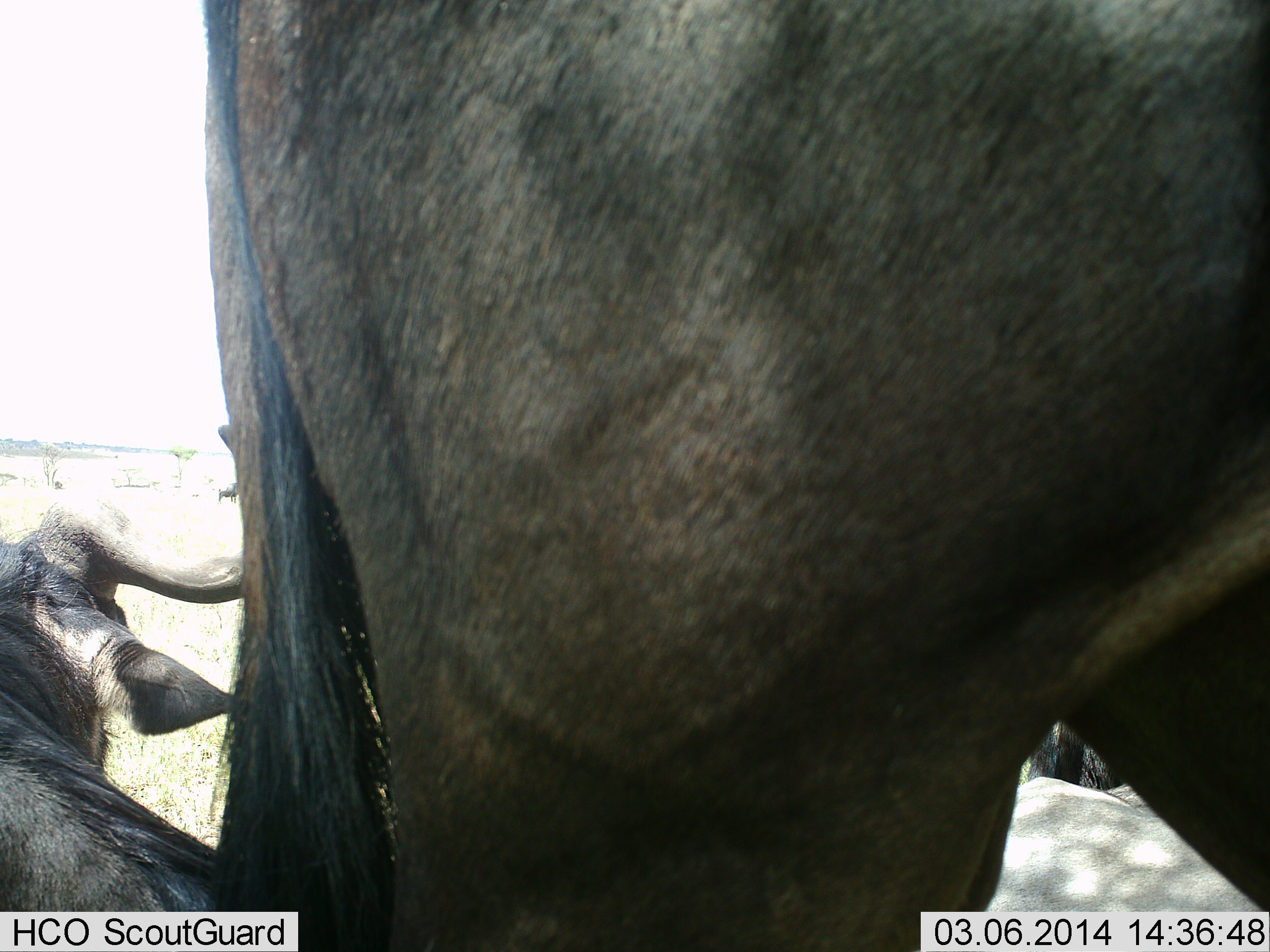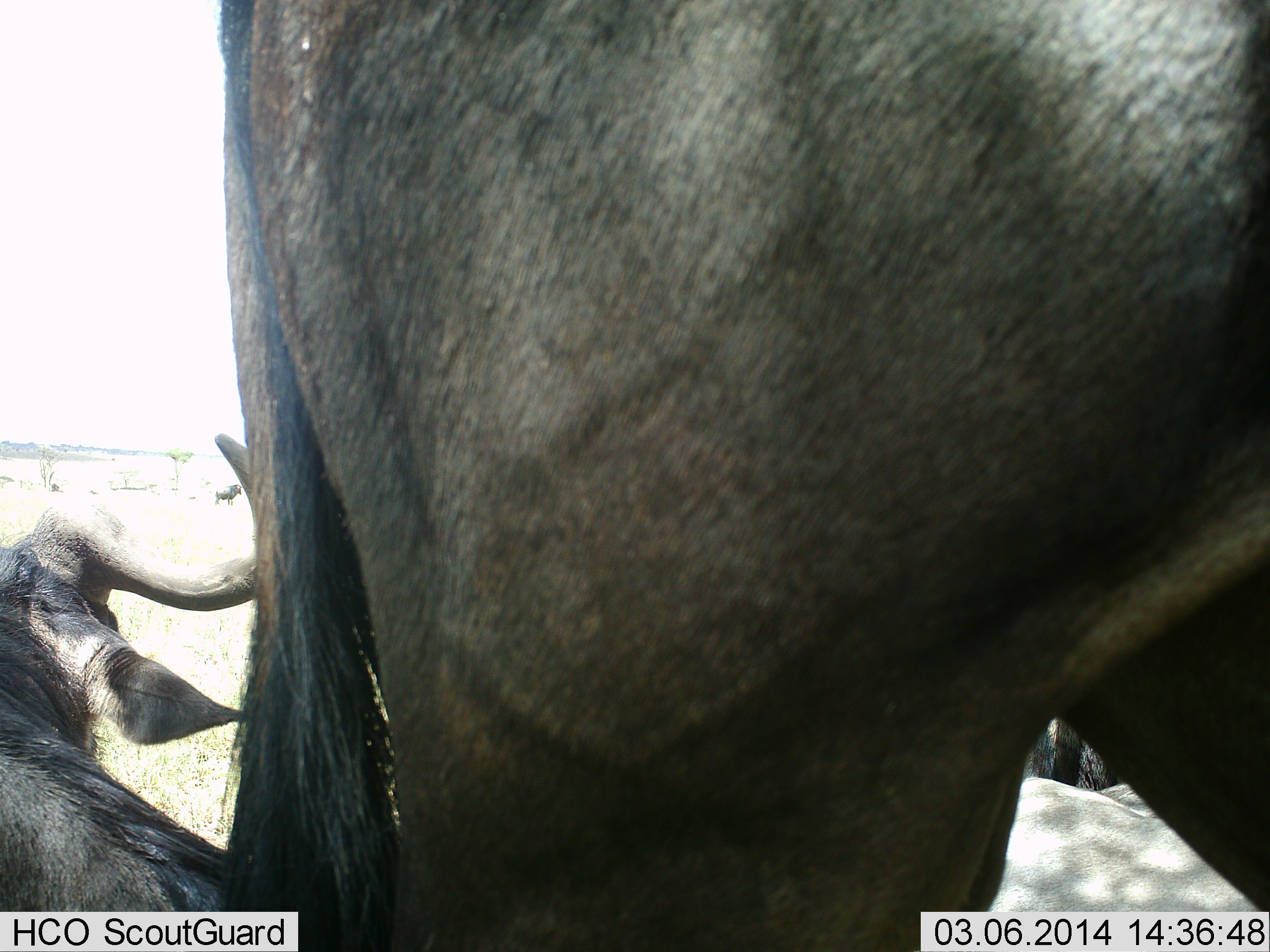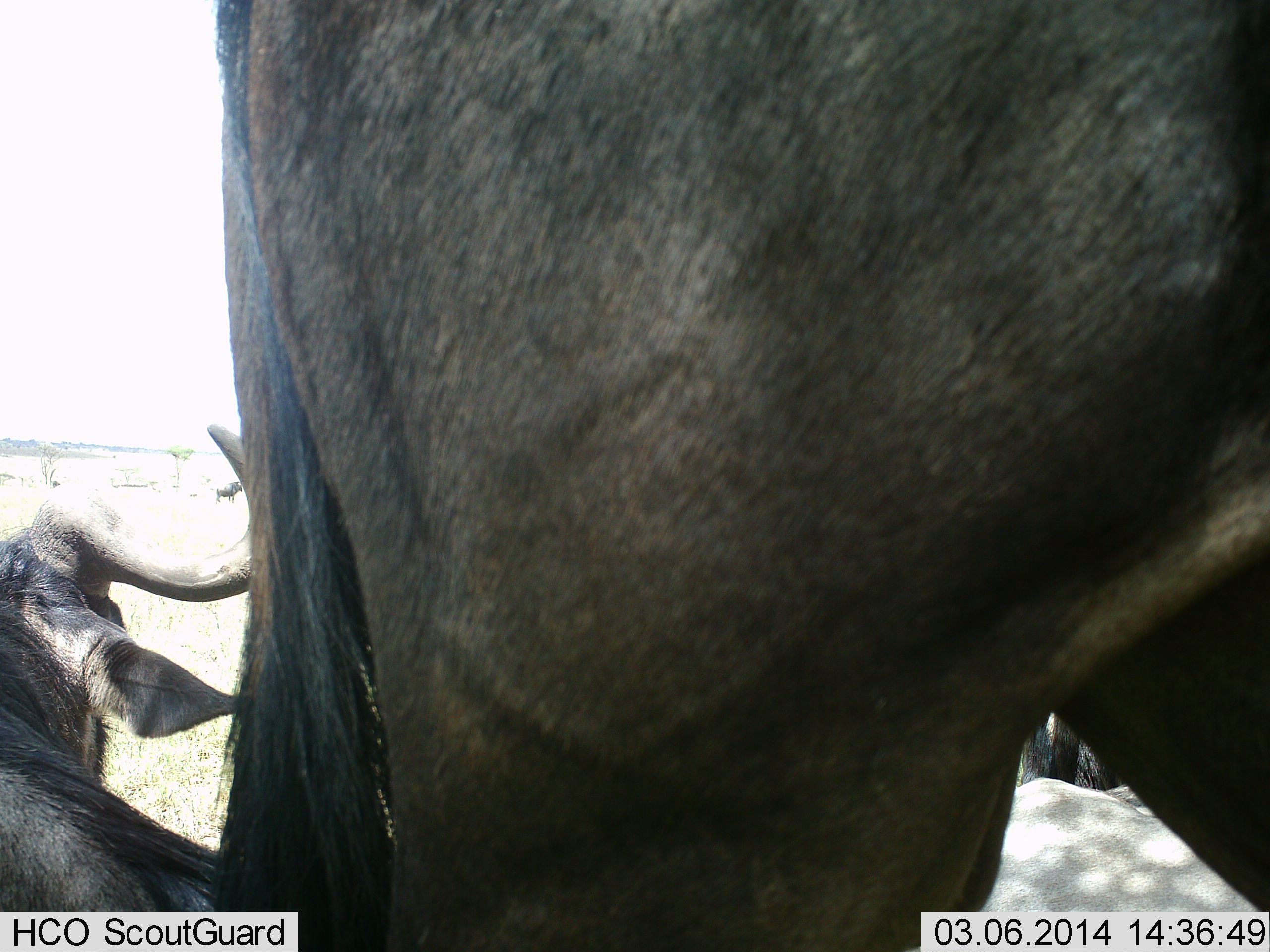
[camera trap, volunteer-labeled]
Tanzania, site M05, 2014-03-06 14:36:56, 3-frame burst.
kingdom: Animalia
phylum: Chordata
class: Mammalia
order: Artiodactyla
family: Bovidae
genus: Connochaetes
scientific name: Connochaetes taurinus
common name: blue wildebeest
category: wildebeest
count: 2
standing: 90%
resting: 80%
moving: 10%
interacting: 20%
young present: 0%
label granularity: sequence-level